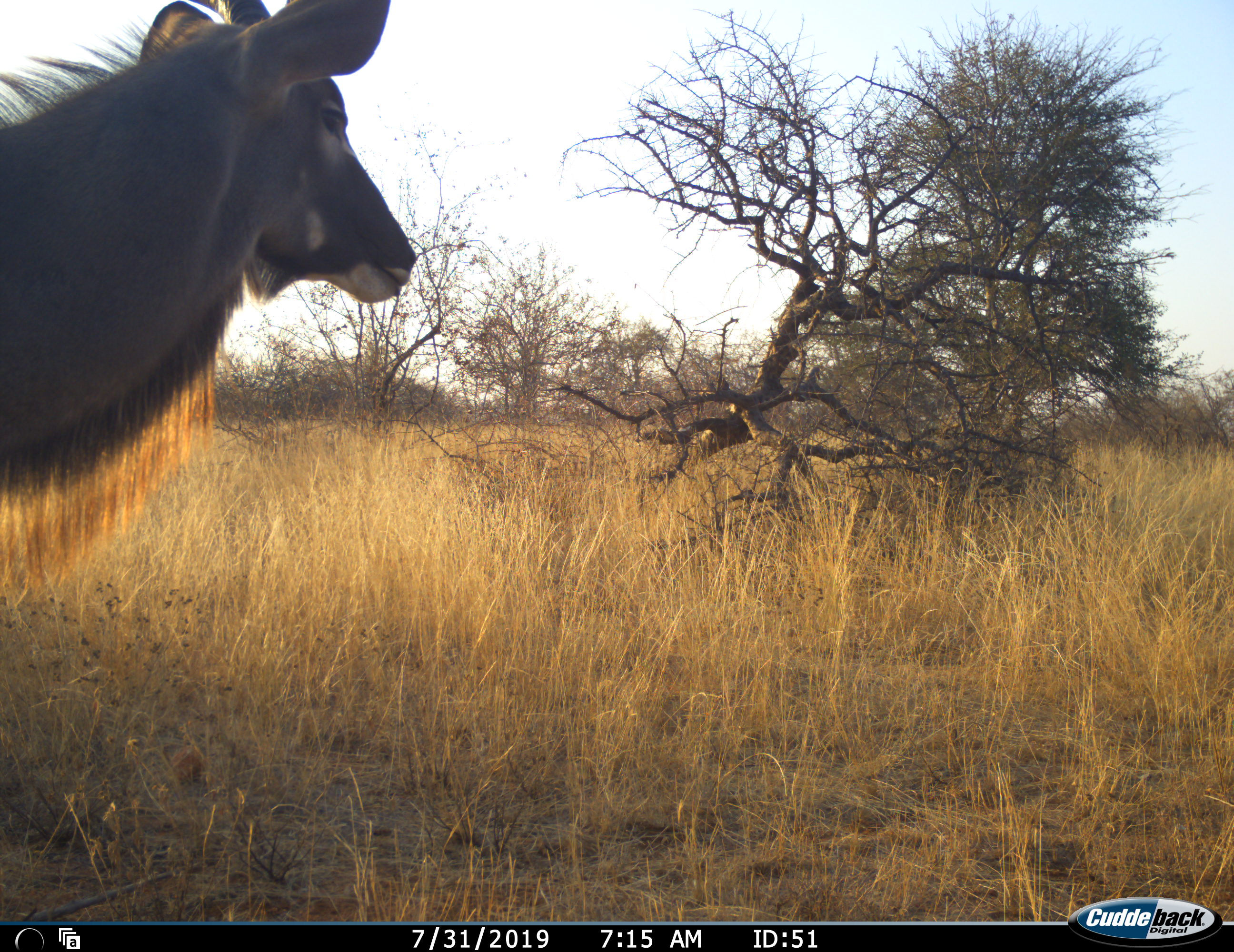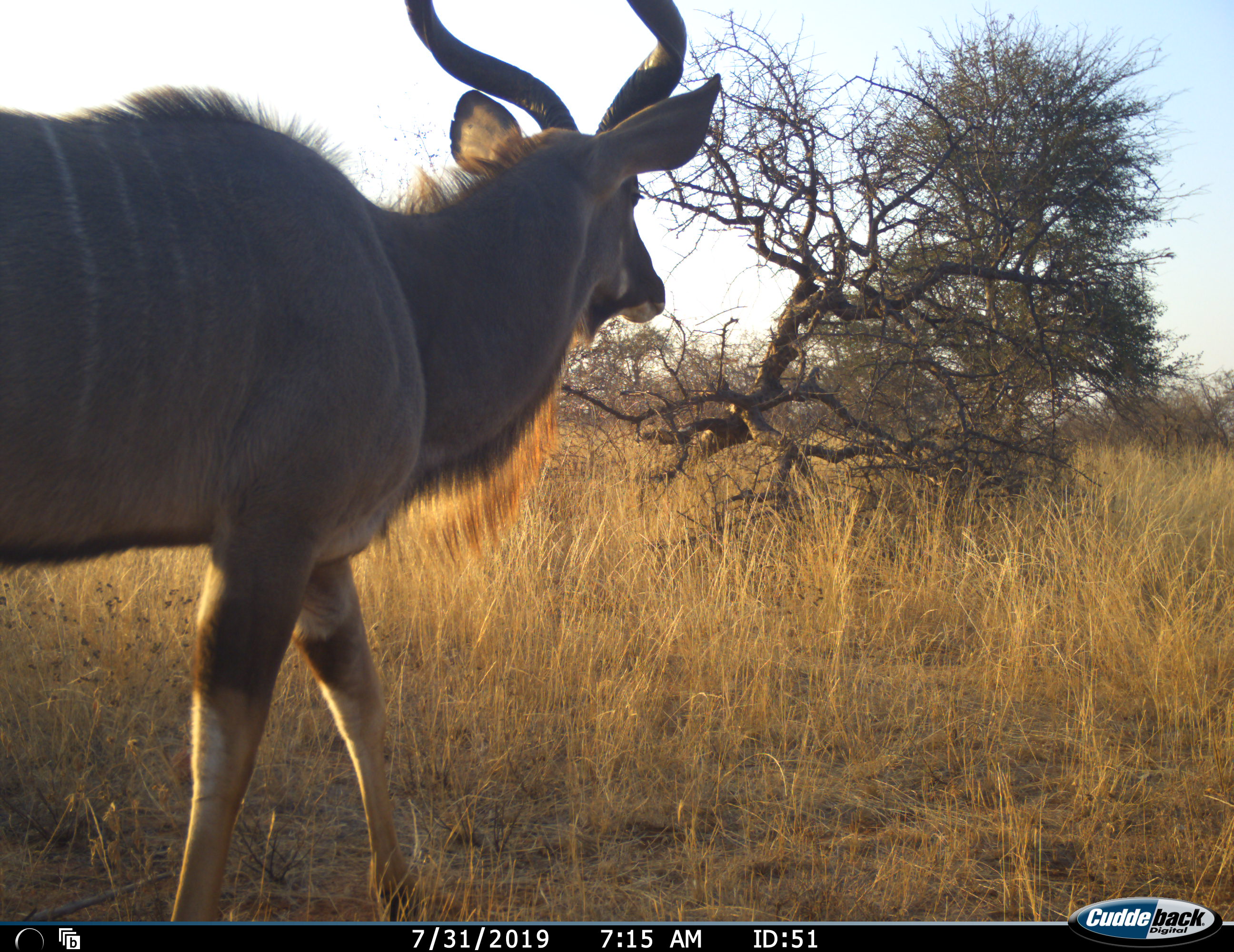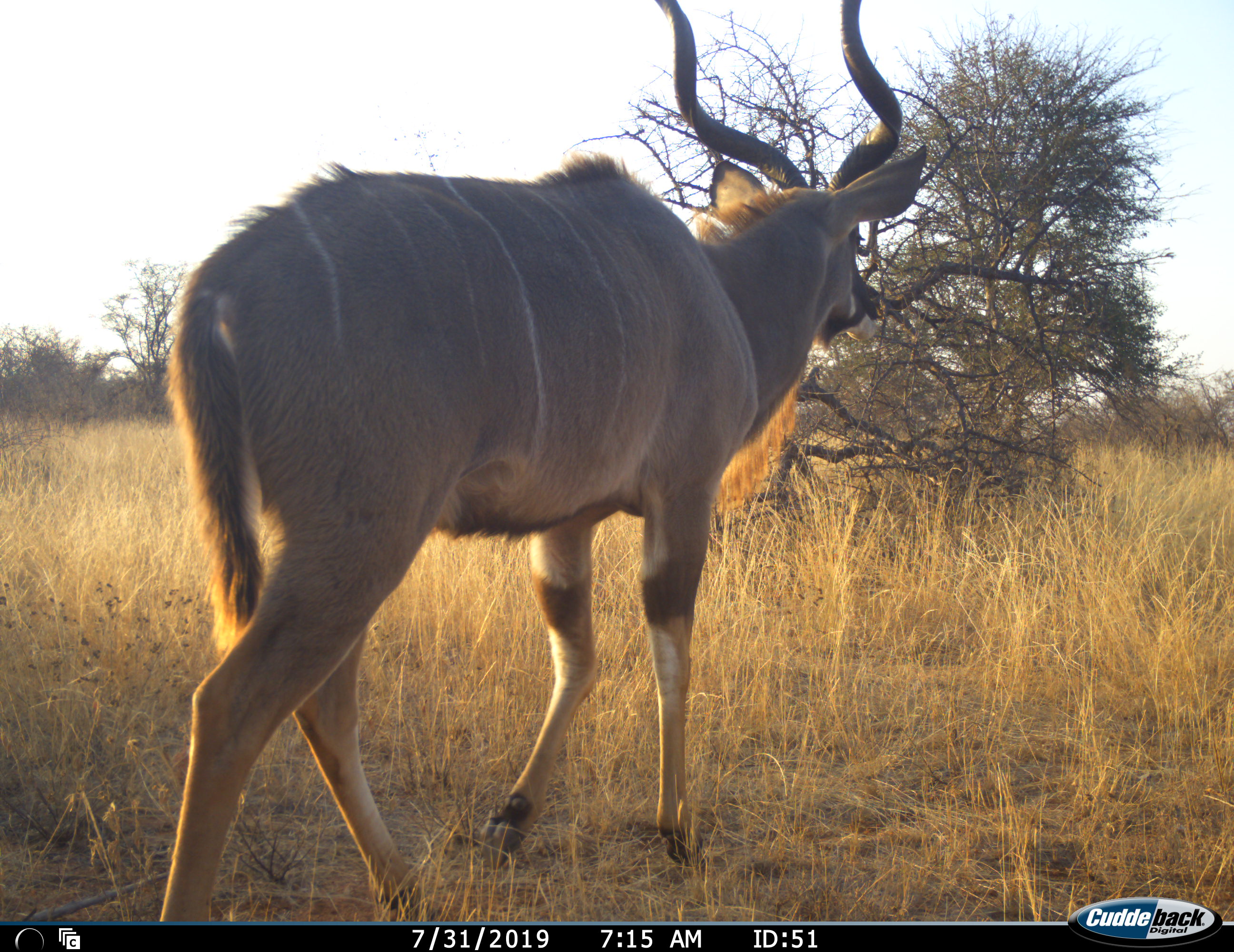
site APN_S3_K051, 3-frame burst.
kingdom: Animalia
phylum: Chordata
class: Mammalia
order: Artiodactyla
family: Bovidae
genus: Tragelaphus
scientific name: Tragelaphus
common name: kudu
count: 1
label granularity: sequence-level